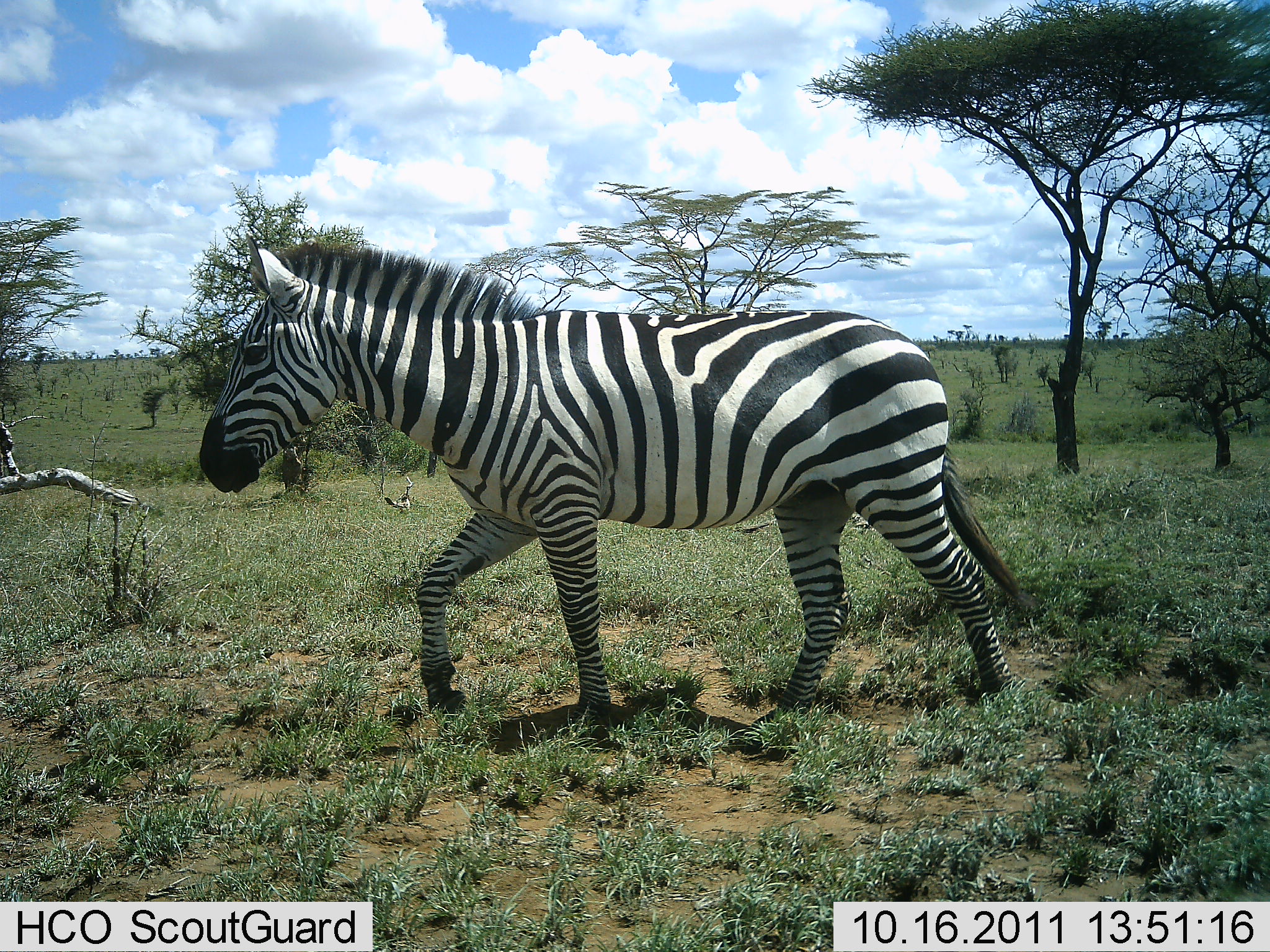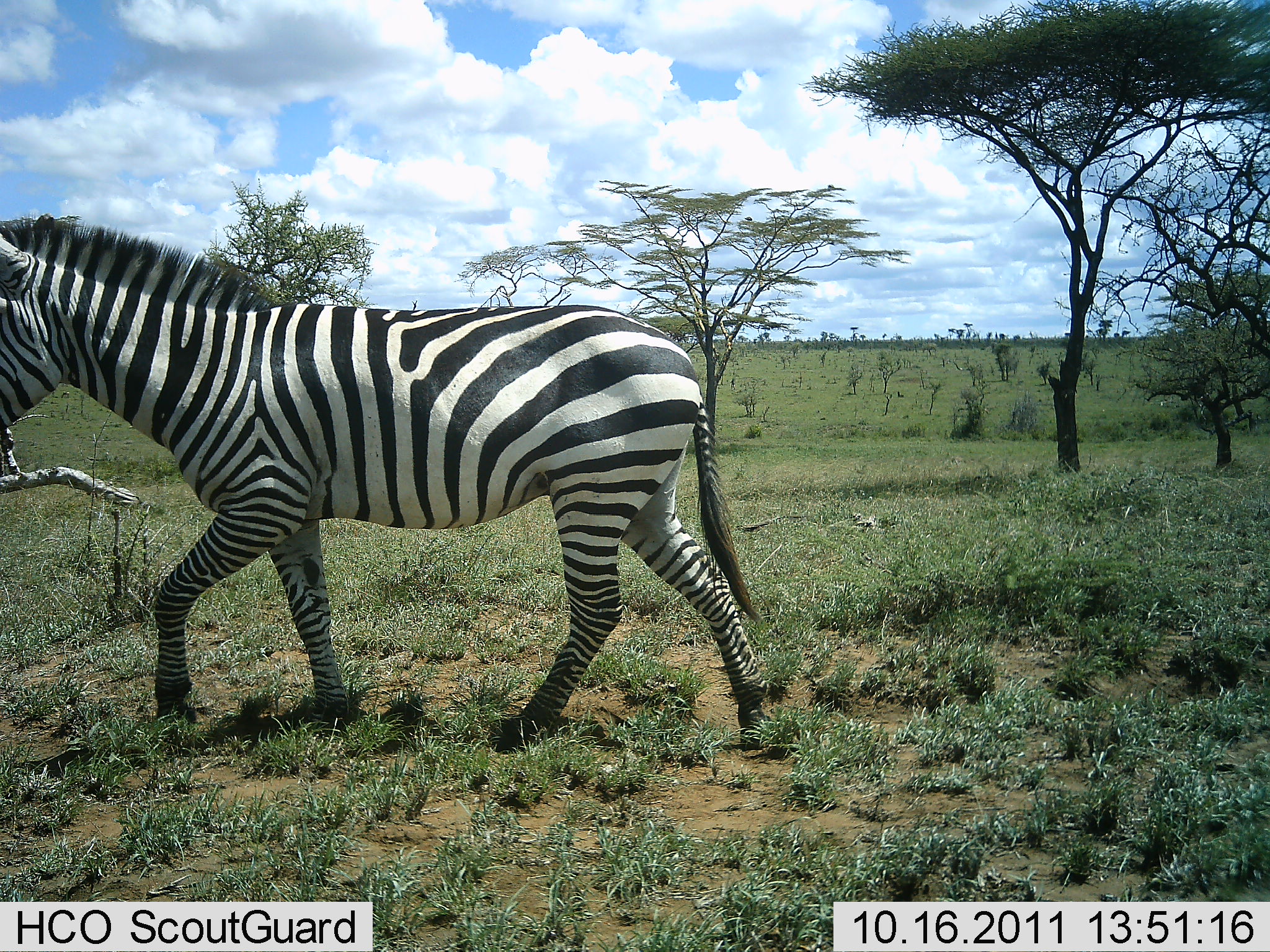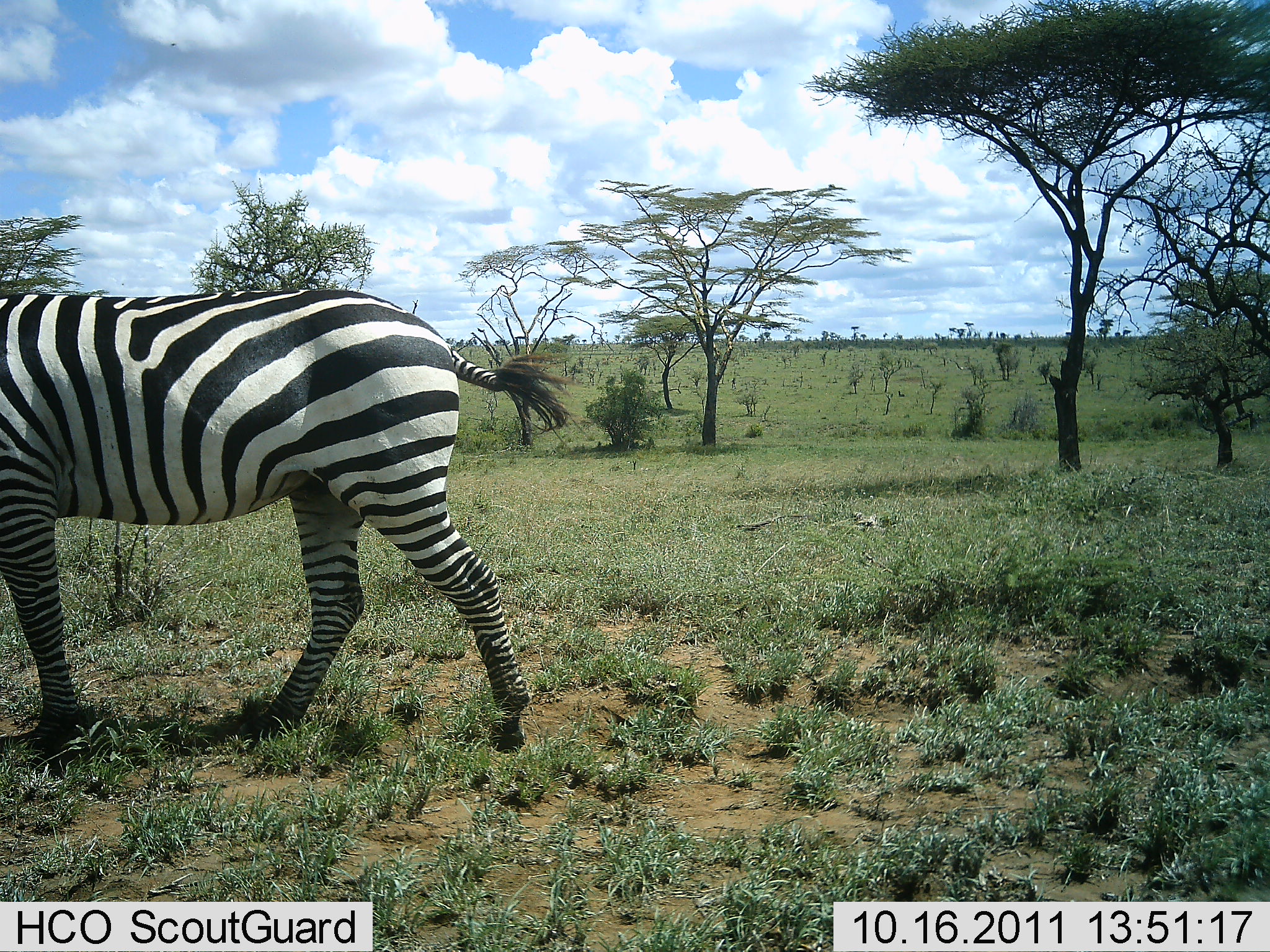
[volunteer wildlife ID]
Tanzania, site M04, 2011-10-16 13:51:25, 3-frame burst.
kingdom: Animalia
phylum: Chordata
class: Mammalia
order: Perissodactyla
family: Equidae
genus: Equus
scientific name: Equus quagga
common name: plains zebra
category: zebra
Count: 1.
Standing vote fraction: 0%.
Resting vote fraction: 0%.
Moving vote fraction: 100%.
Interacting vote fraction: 0%.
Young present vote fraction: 0%.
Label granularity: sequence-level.